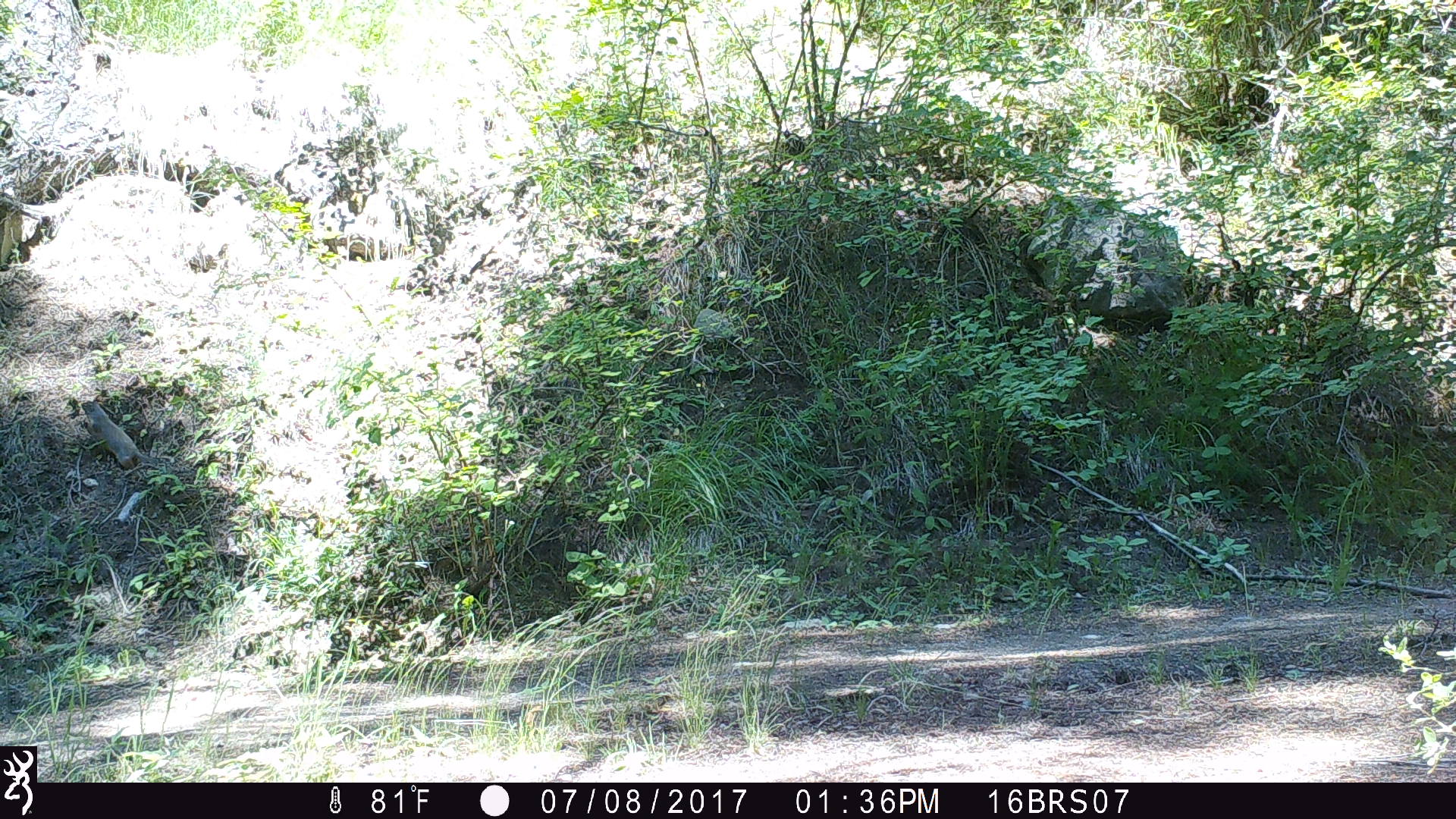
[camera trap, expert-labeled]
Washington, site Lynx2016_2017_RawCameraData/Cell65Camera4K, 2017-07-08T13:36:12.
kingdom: Animalia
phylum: Chordata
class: Mammalia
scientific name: Mammalia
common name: small mammal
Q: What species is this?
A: Small mammal (Mammalia).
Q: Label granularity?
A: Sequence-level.